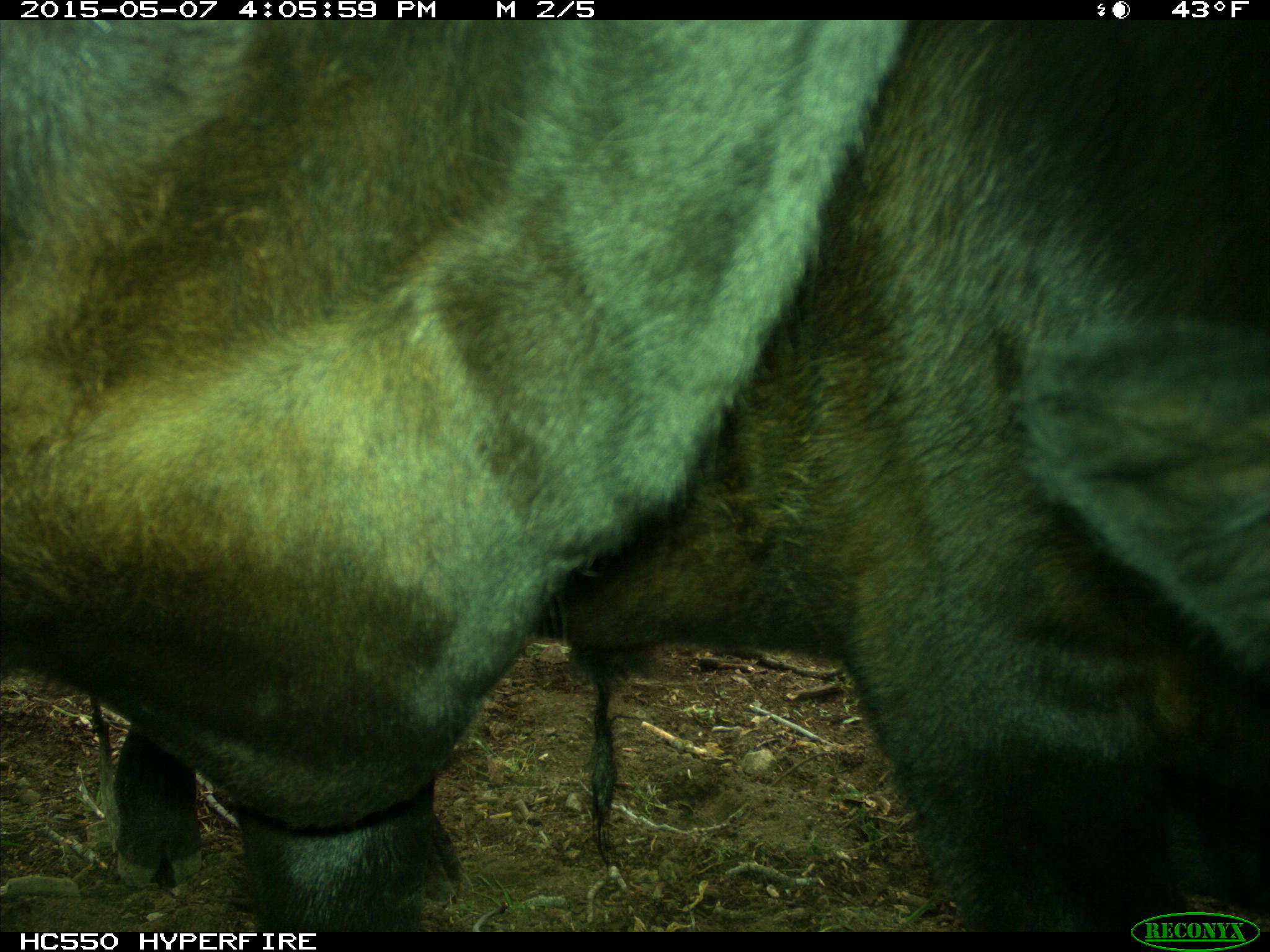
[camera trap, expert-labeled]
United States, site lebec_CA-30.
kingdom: Animalia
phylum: Chordata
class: Mammalia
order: Artiodactyla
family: Bovidae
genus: Bos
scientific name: Bos taurus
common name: domestic cow